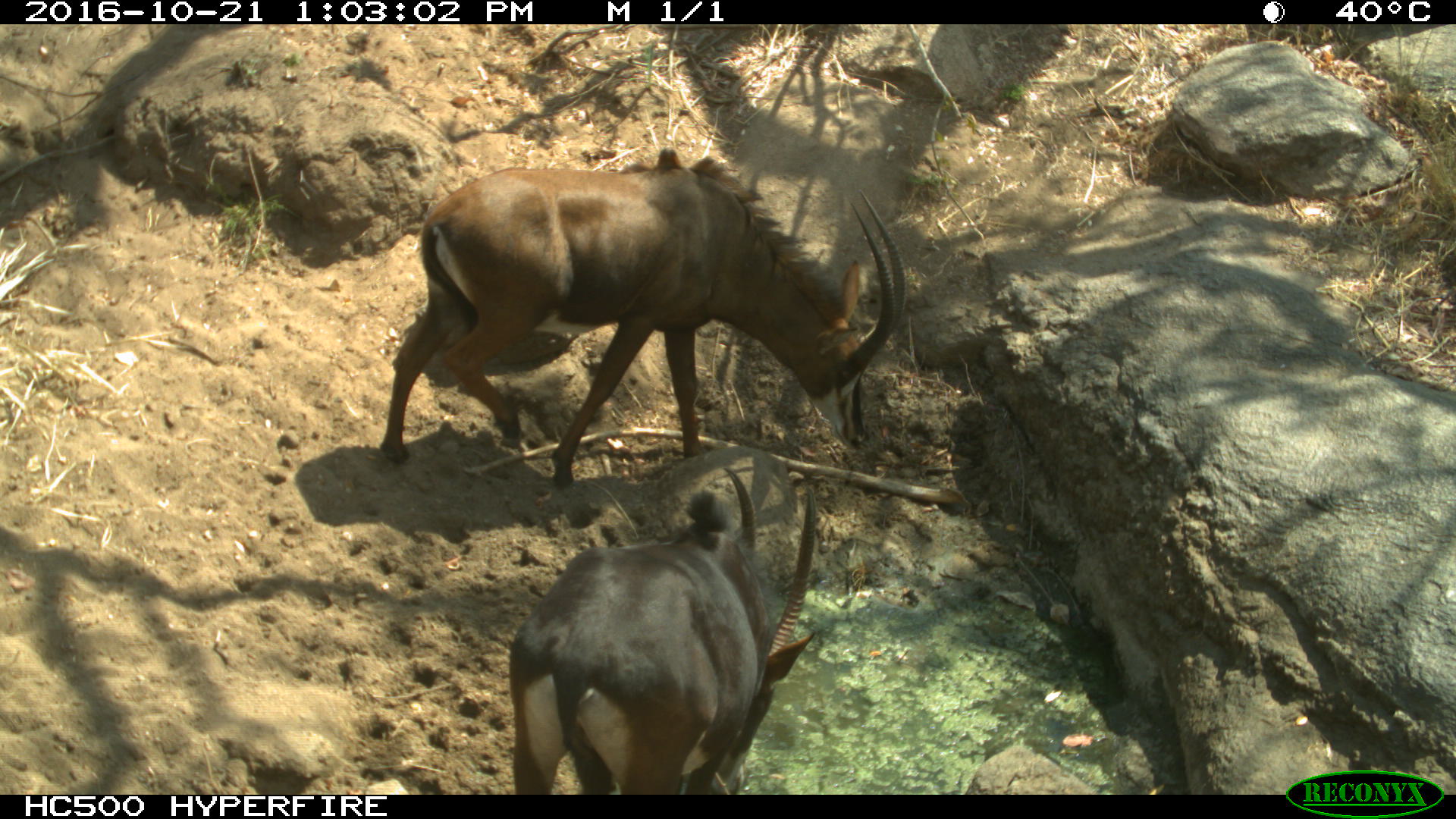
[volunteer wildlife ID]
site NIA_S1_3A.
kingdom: Animalia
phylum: Chordata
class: Mammalia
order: Artiodactyla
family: Bovidae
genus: Hippotragus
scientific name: Hippotragus niger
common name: sable antelope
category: sable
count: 2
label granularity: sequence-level